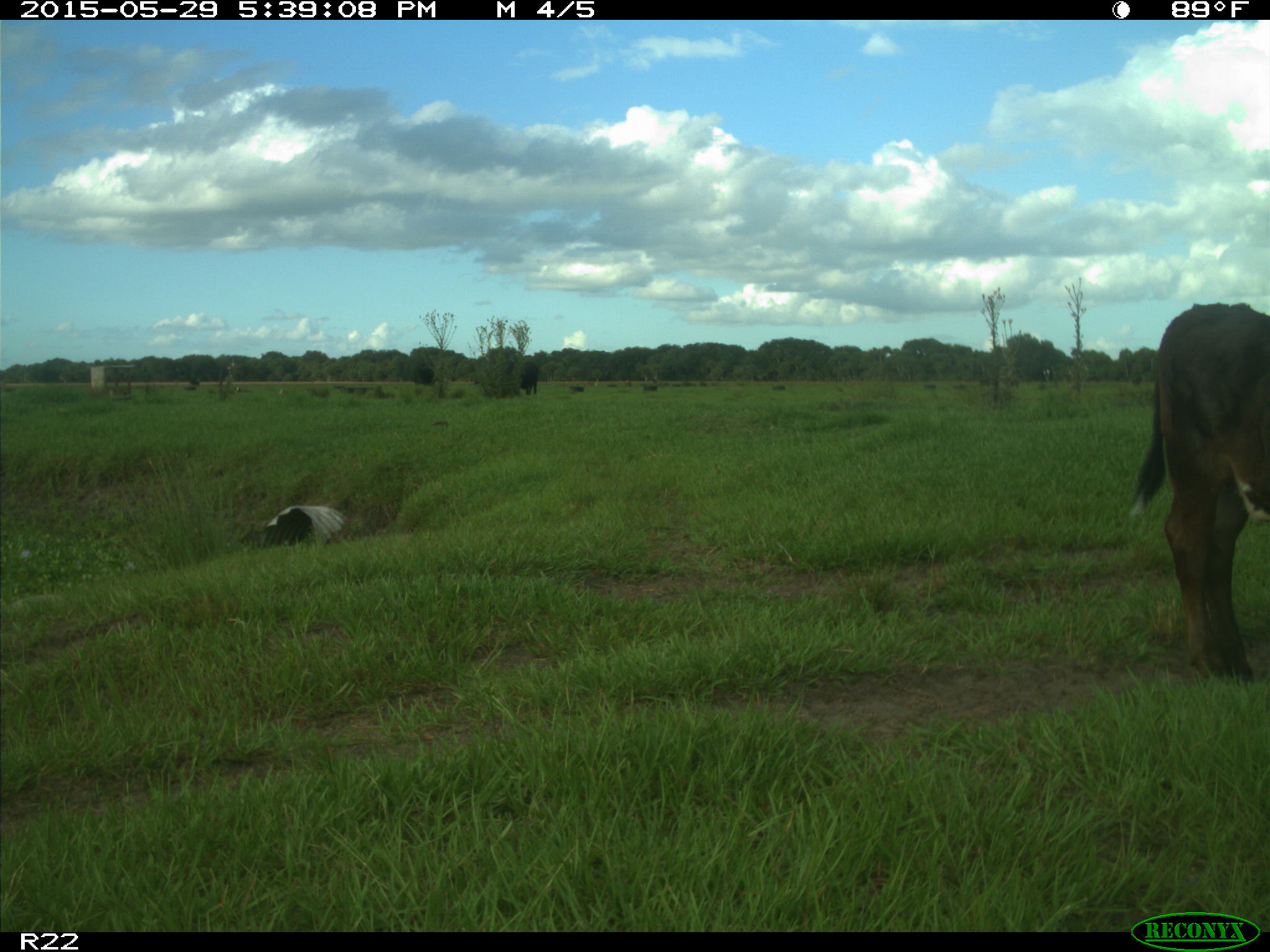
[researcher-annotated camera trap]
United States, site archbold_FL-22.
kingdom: Animalia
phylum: Chordata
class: Mammalia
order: Artiodactyla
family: Bovidae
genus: Bos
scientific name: Bos taurus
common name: domestic cow